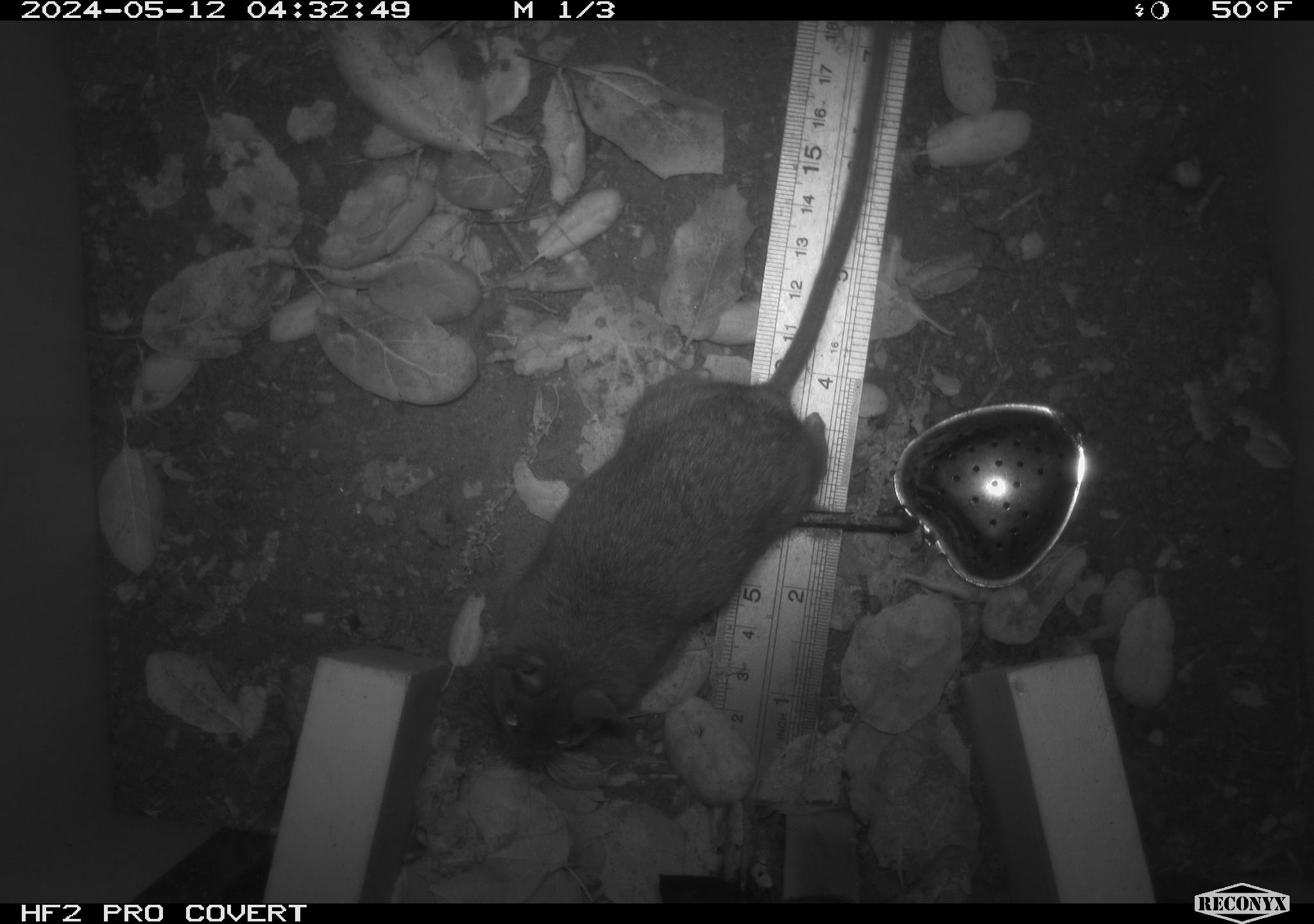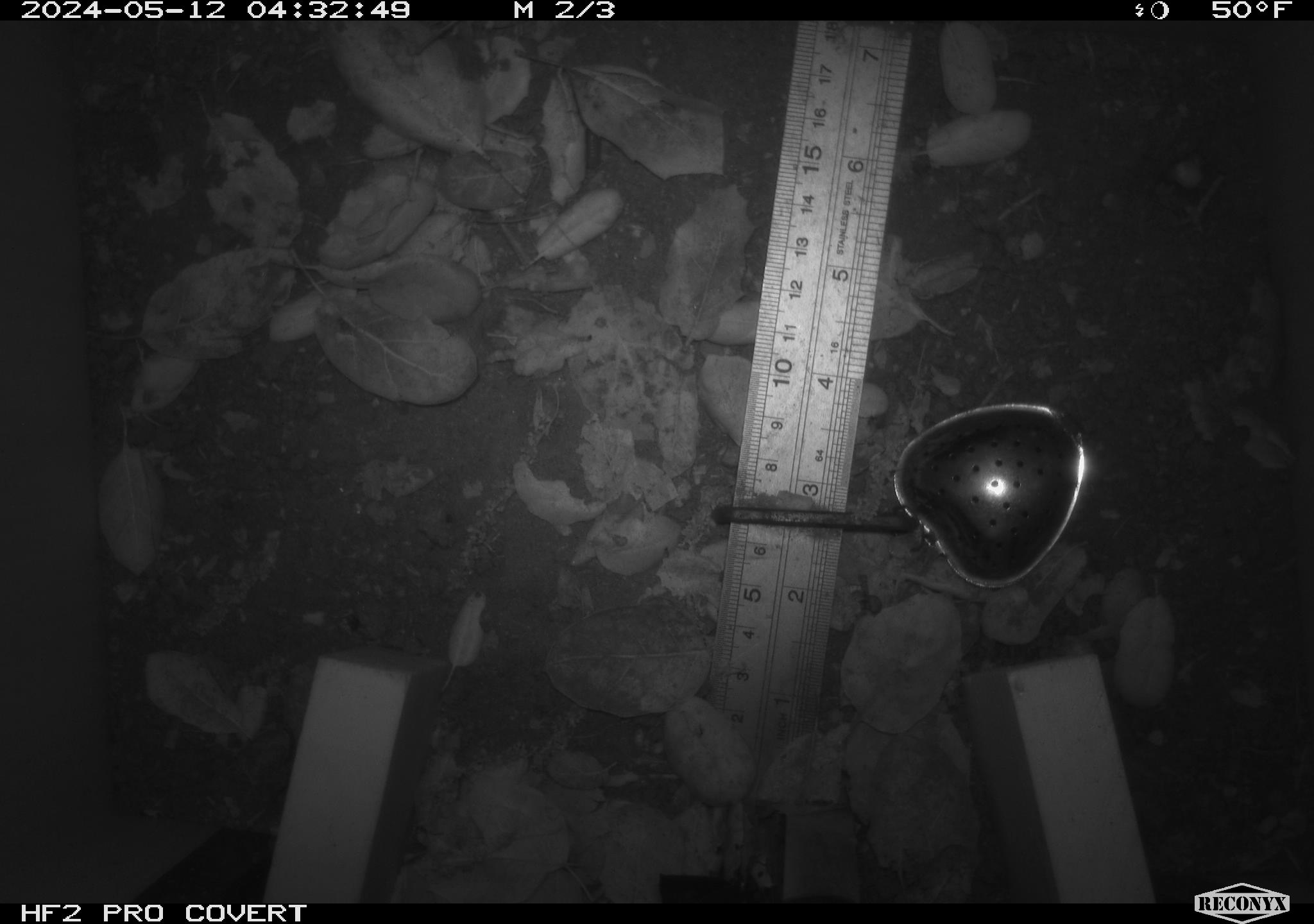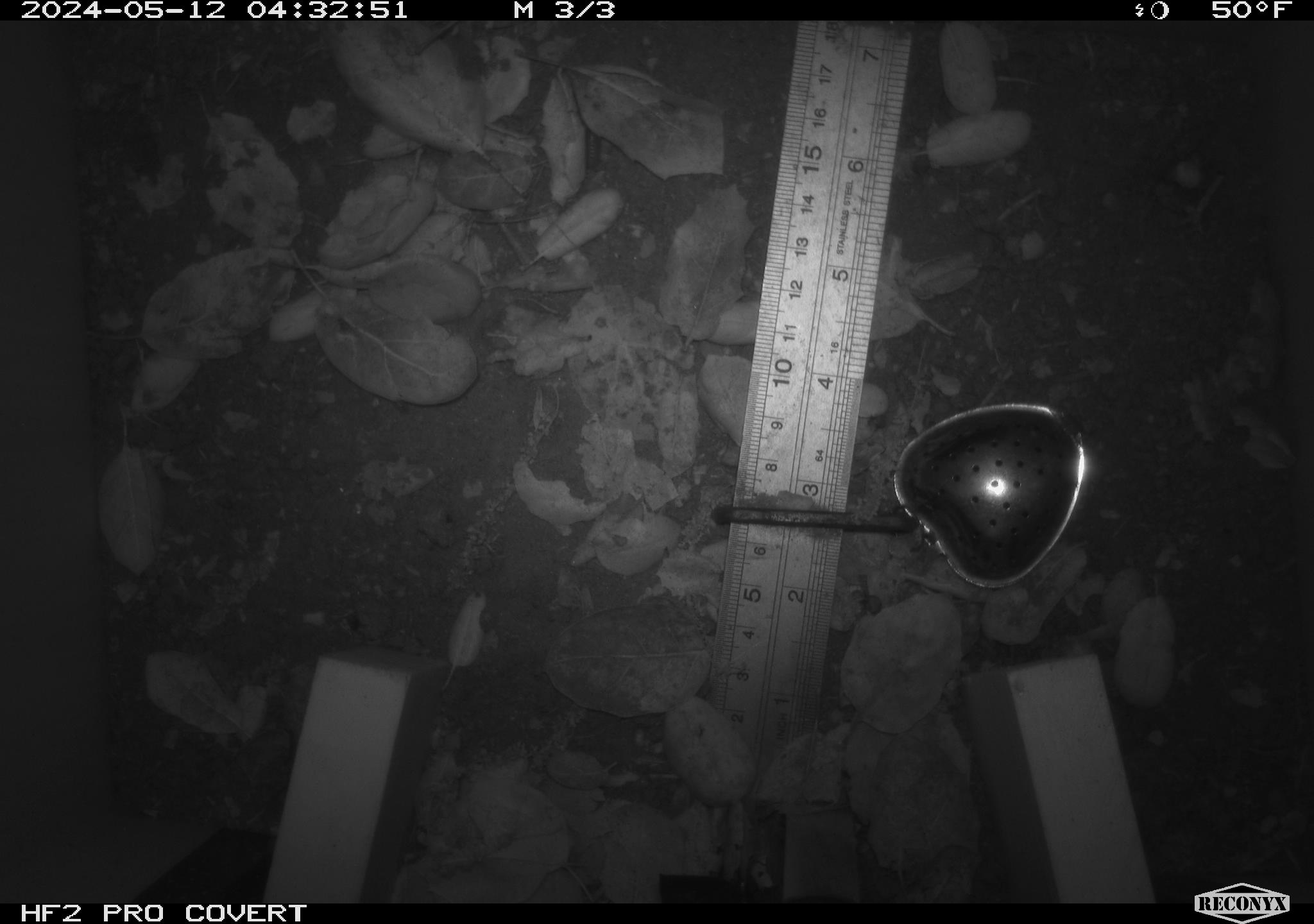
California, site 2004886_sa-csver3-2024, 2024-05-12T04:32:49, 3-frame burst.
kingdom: Animalia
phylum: Chordata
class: Mammalia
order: Rodentia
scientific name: Rodentia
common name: rodent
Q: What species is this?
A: Rodent (Rodentia).